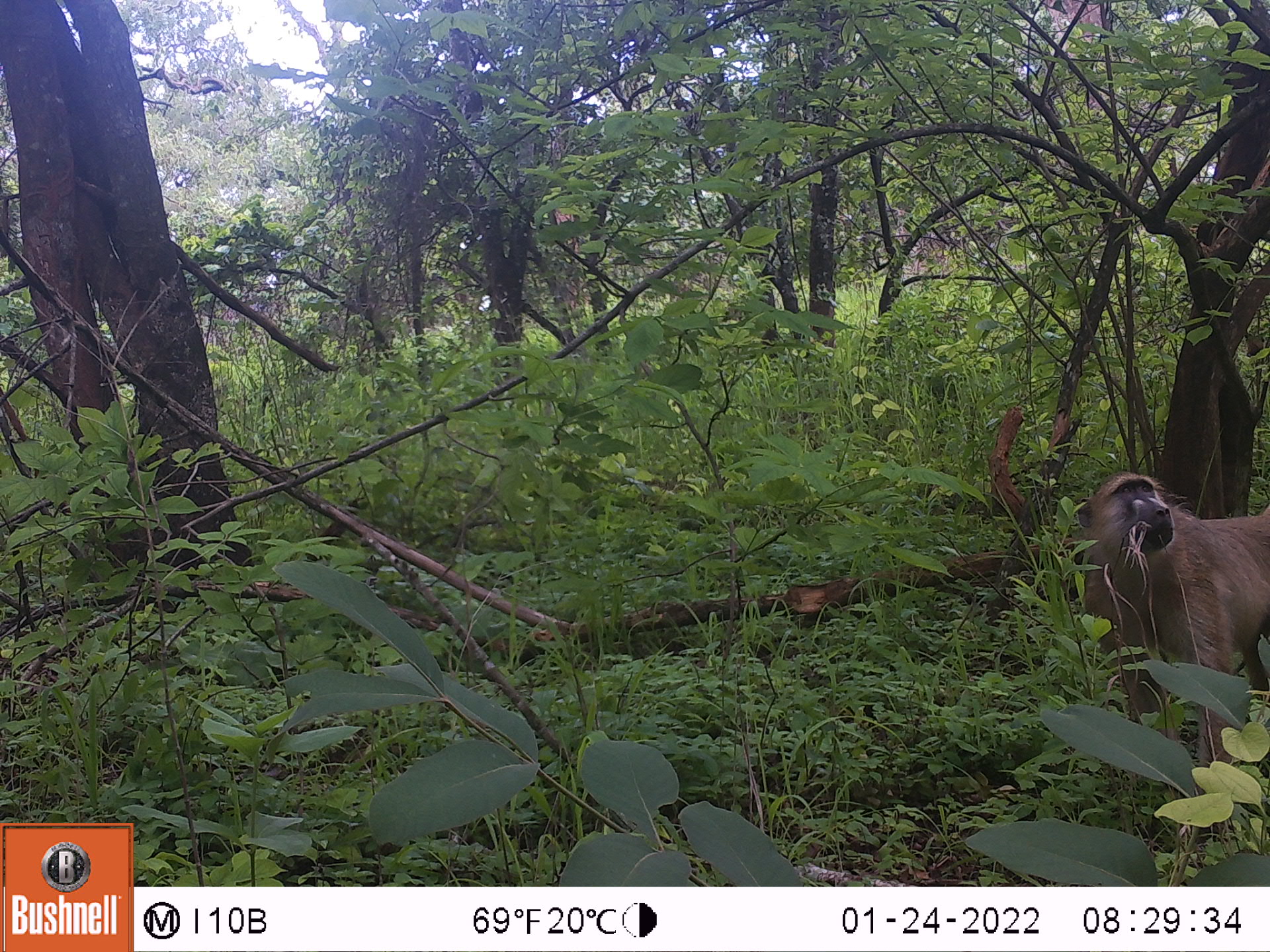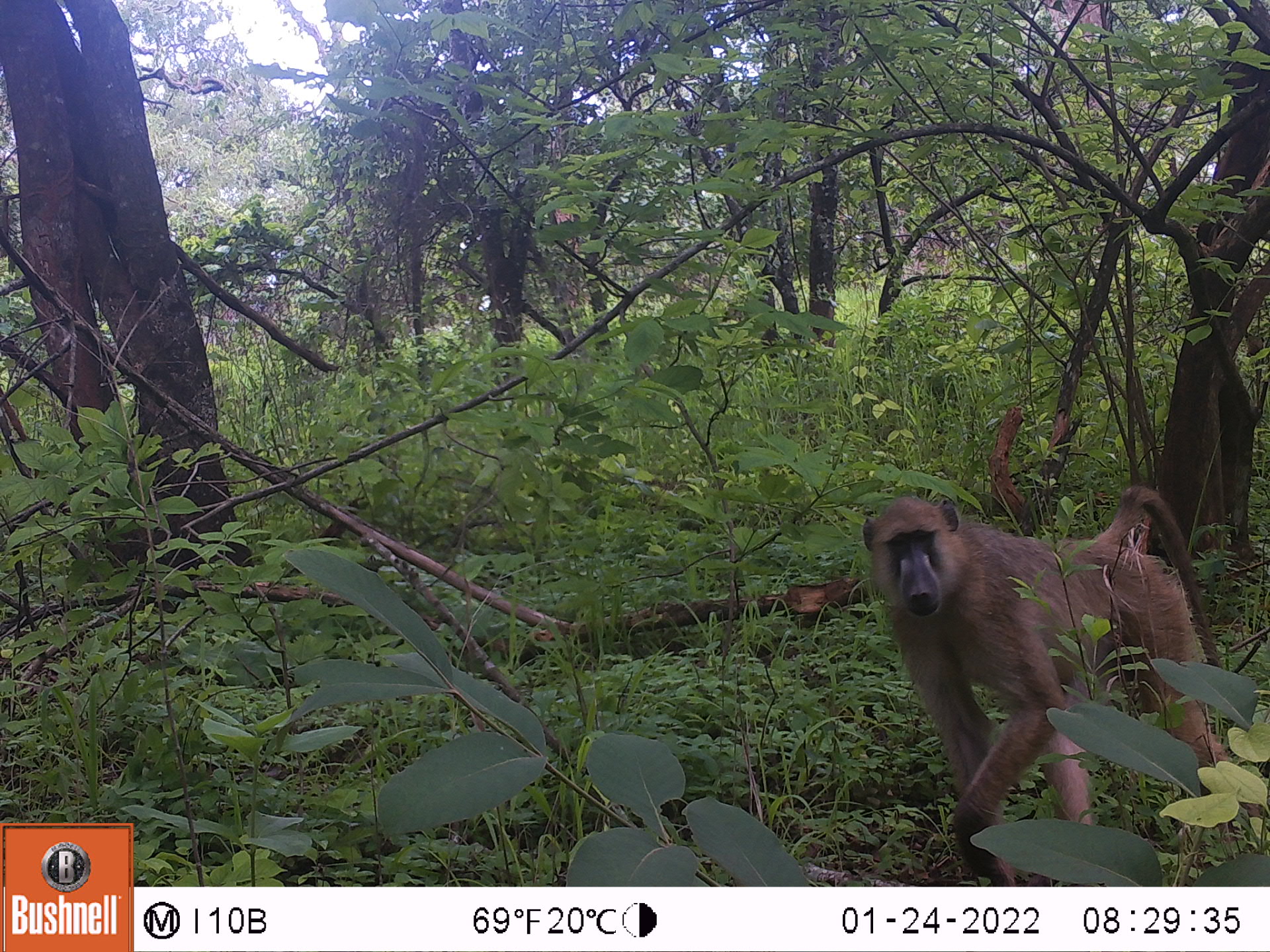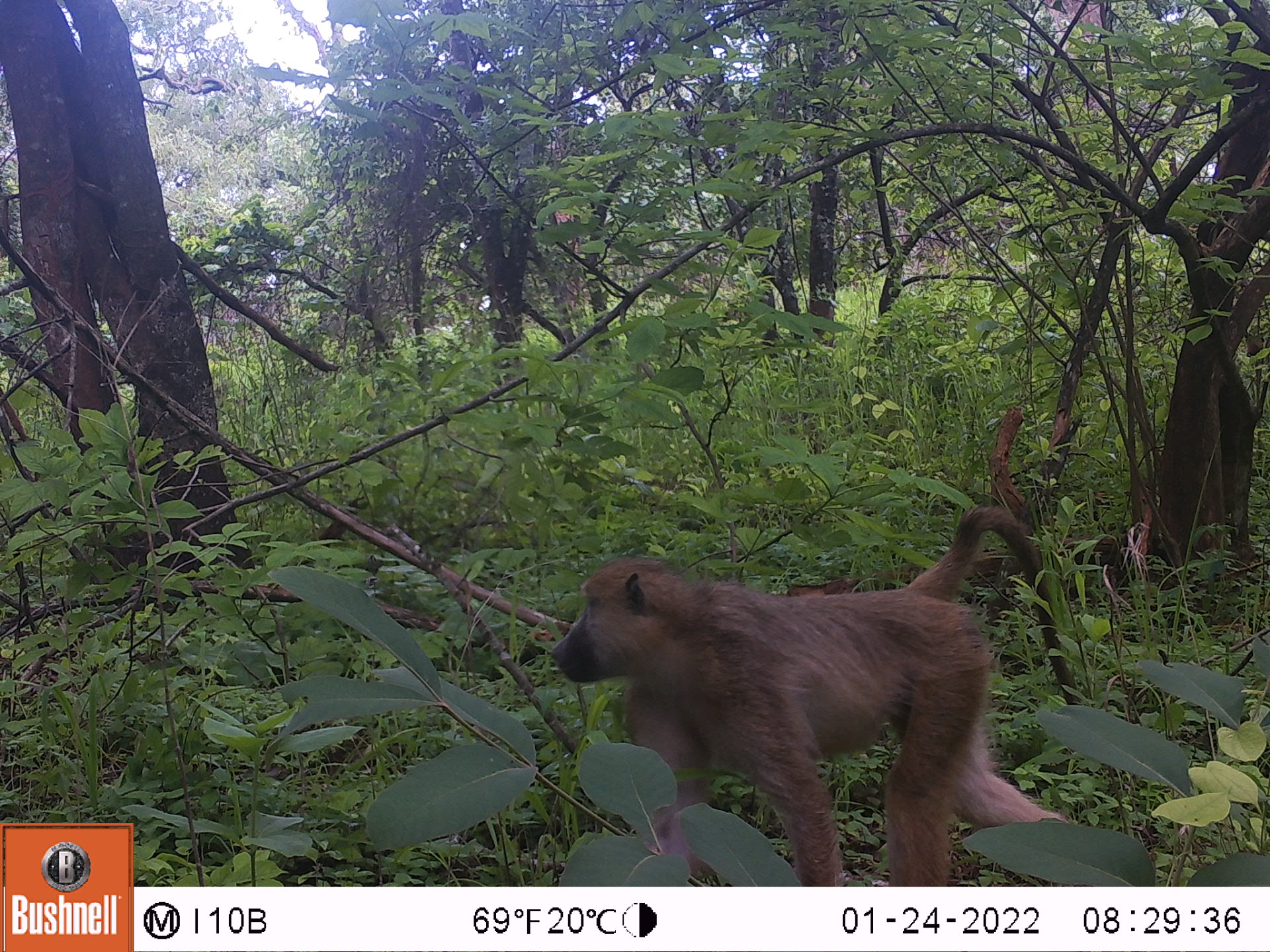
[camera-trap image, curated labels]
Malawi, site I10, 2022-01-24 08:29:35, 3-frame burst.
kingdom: Animalia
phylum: Chordata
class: Mammalia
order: Primates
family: Cercopithecidae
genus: Papio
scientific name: Papio cynocephalus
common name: yellow baboon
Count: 1.